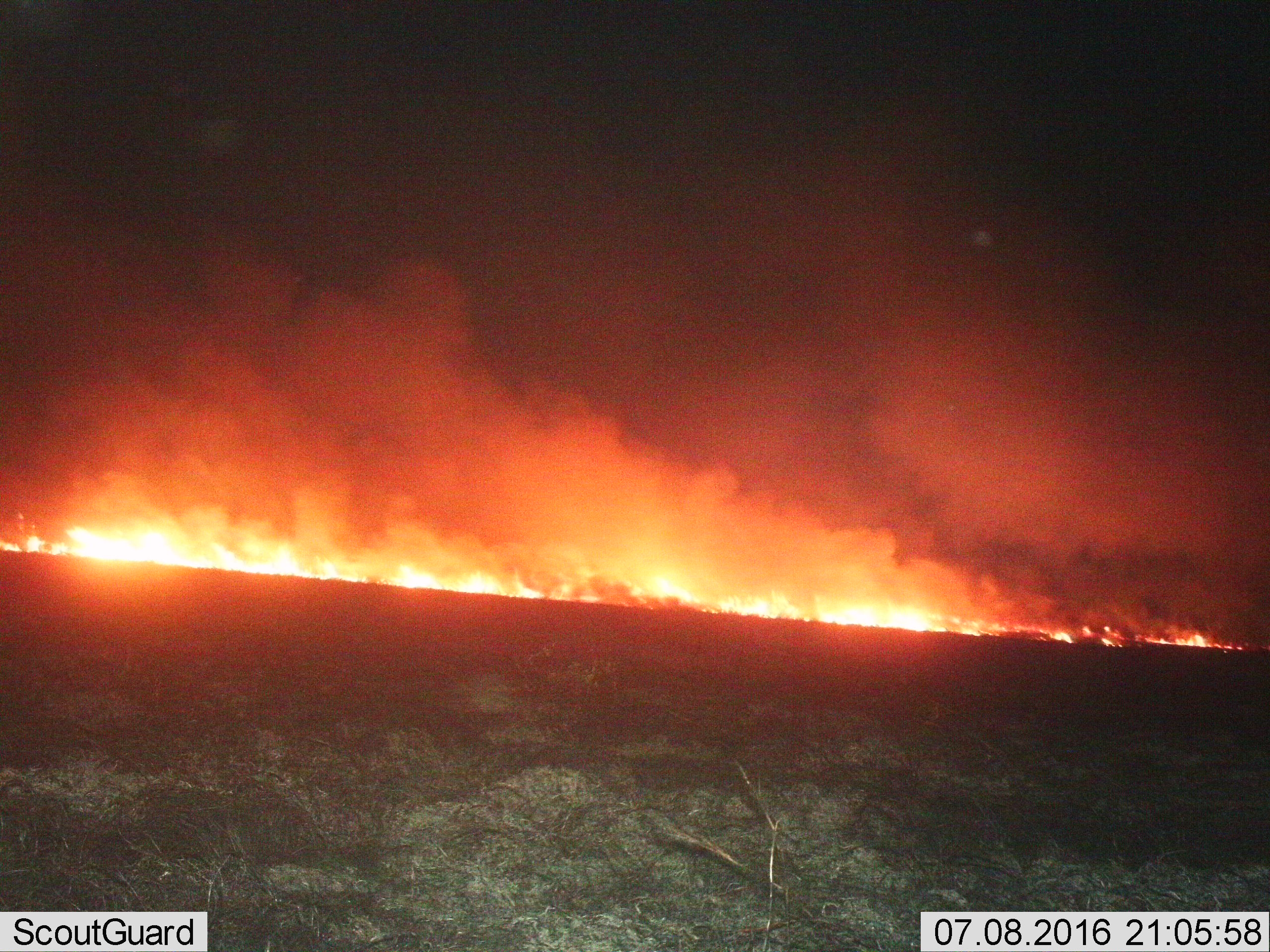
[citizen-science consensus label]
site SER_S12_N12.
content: unidentified animal